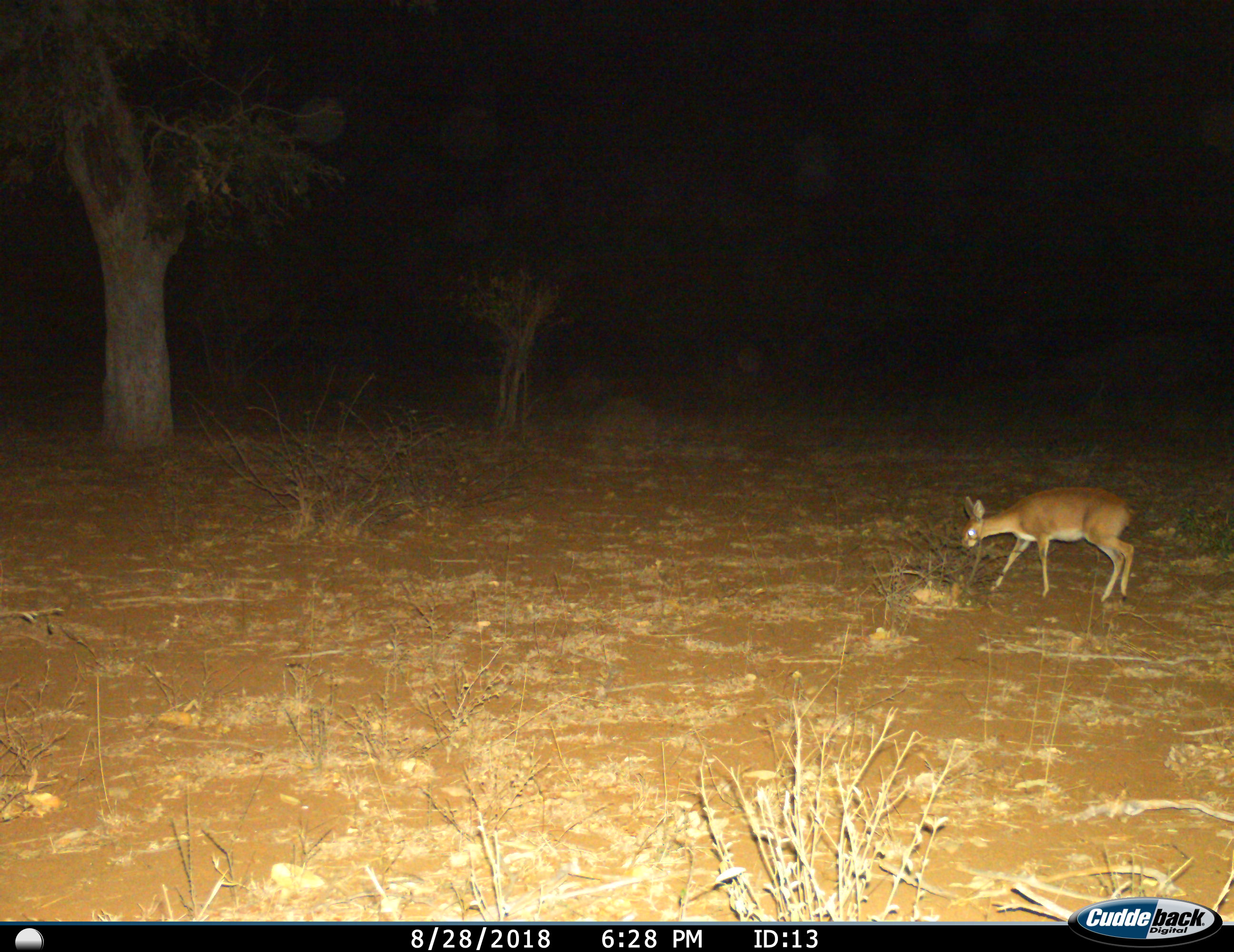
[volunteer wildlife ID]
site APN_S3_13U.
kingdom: Animalia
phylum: Chordata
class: Mammalia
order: Artiodactyla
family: Bovidae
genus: Raphicerus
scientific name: Raphicerus campestris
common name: steenbok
Steenbok (Raphicerus campestris), count 1. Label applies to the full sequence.